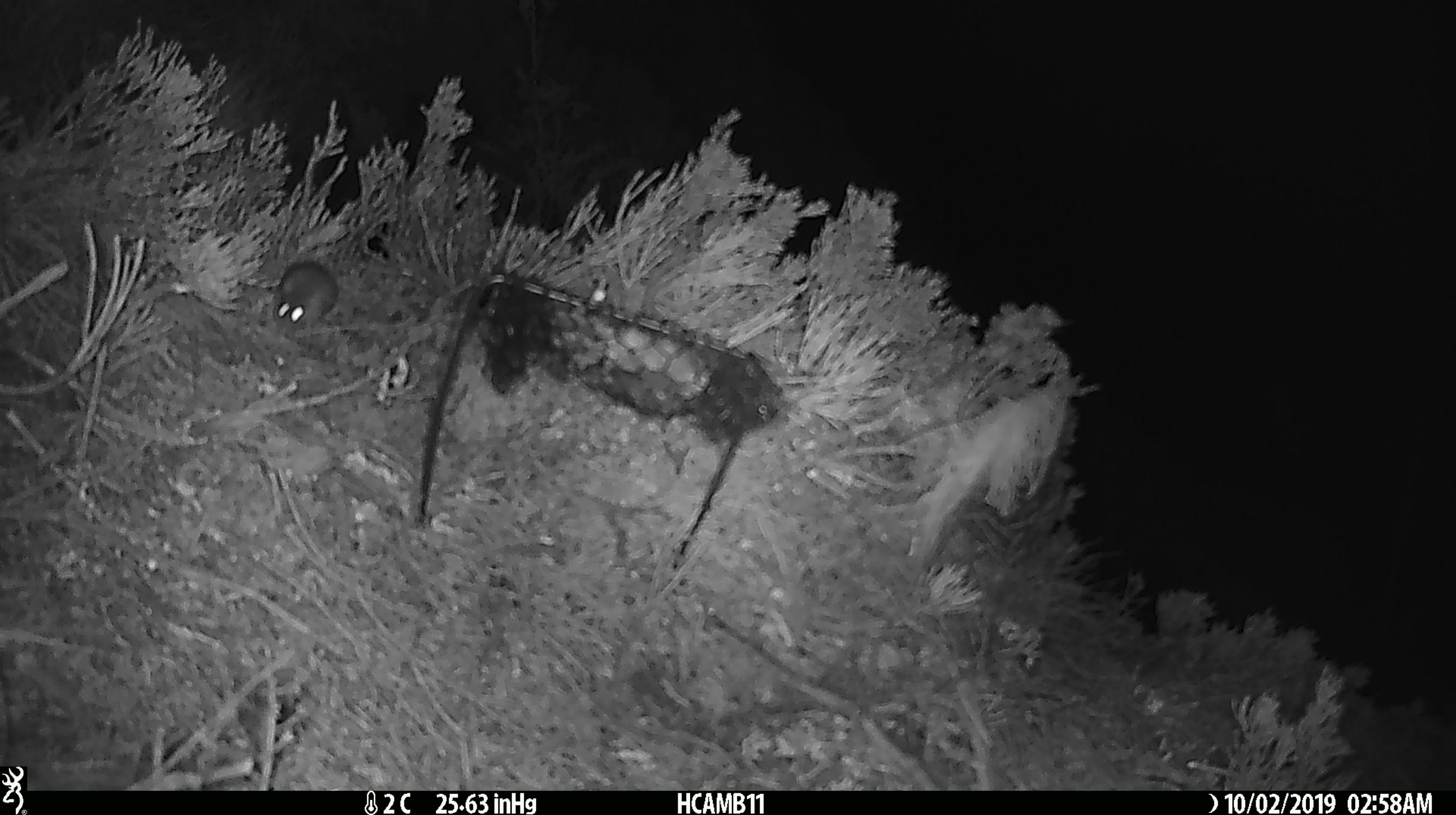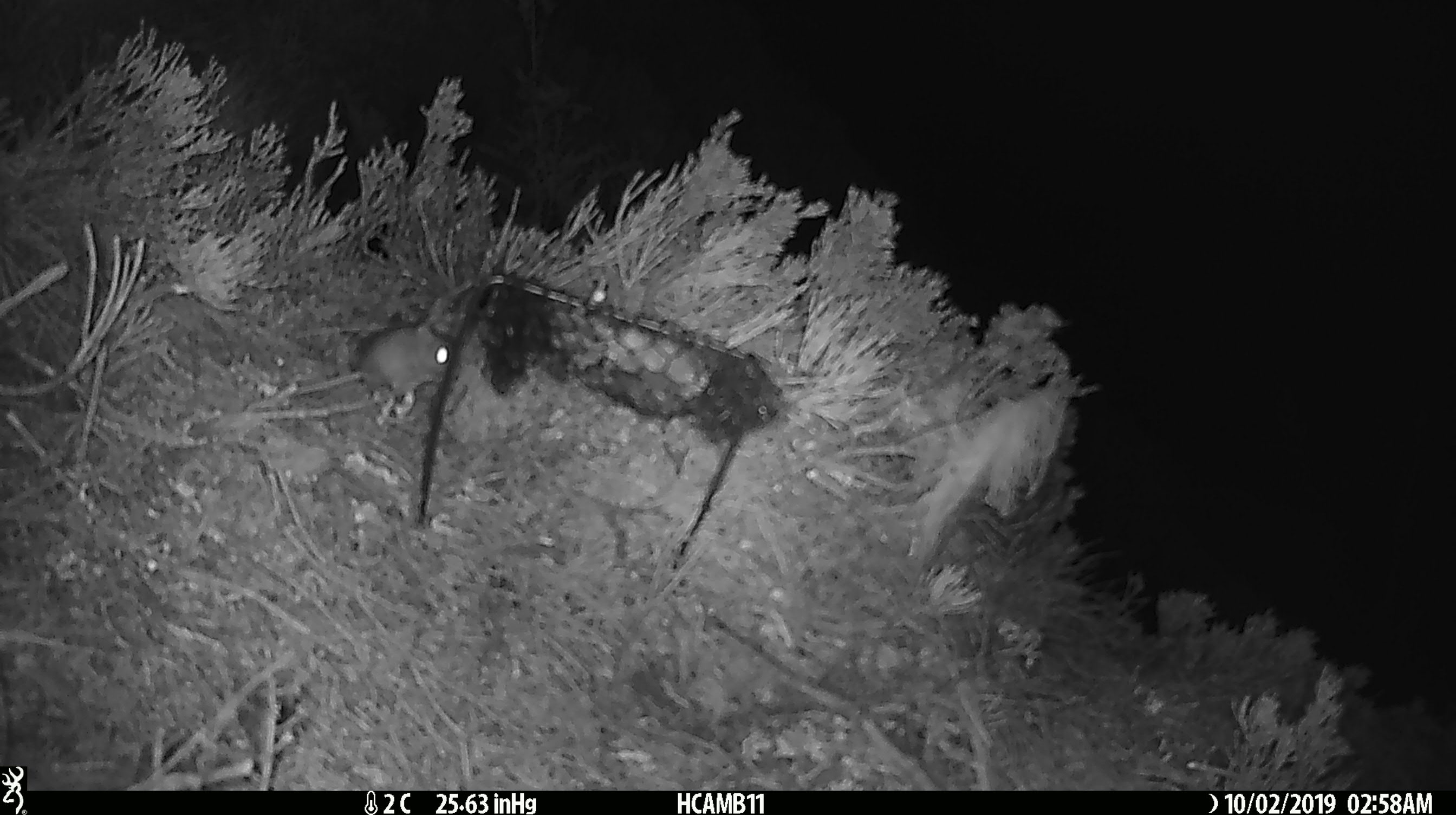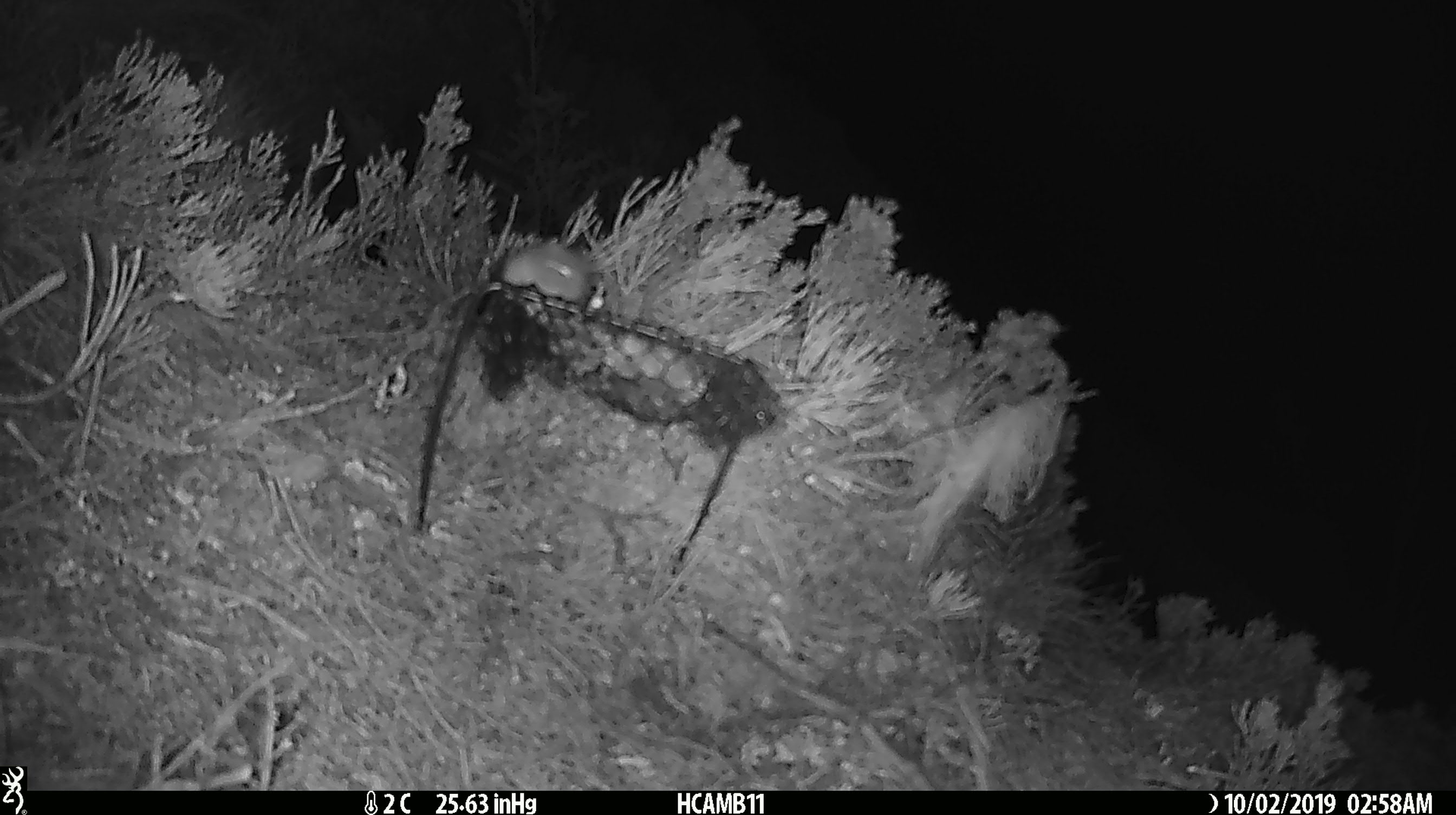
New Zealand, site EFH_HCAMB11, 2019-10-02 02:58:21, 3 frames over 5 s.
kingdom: Animalia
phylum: Chordata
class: Mammalia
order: Rodentia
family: Muridae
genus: Mus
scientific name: Mus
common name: mouse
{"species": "mouse (Mus)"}